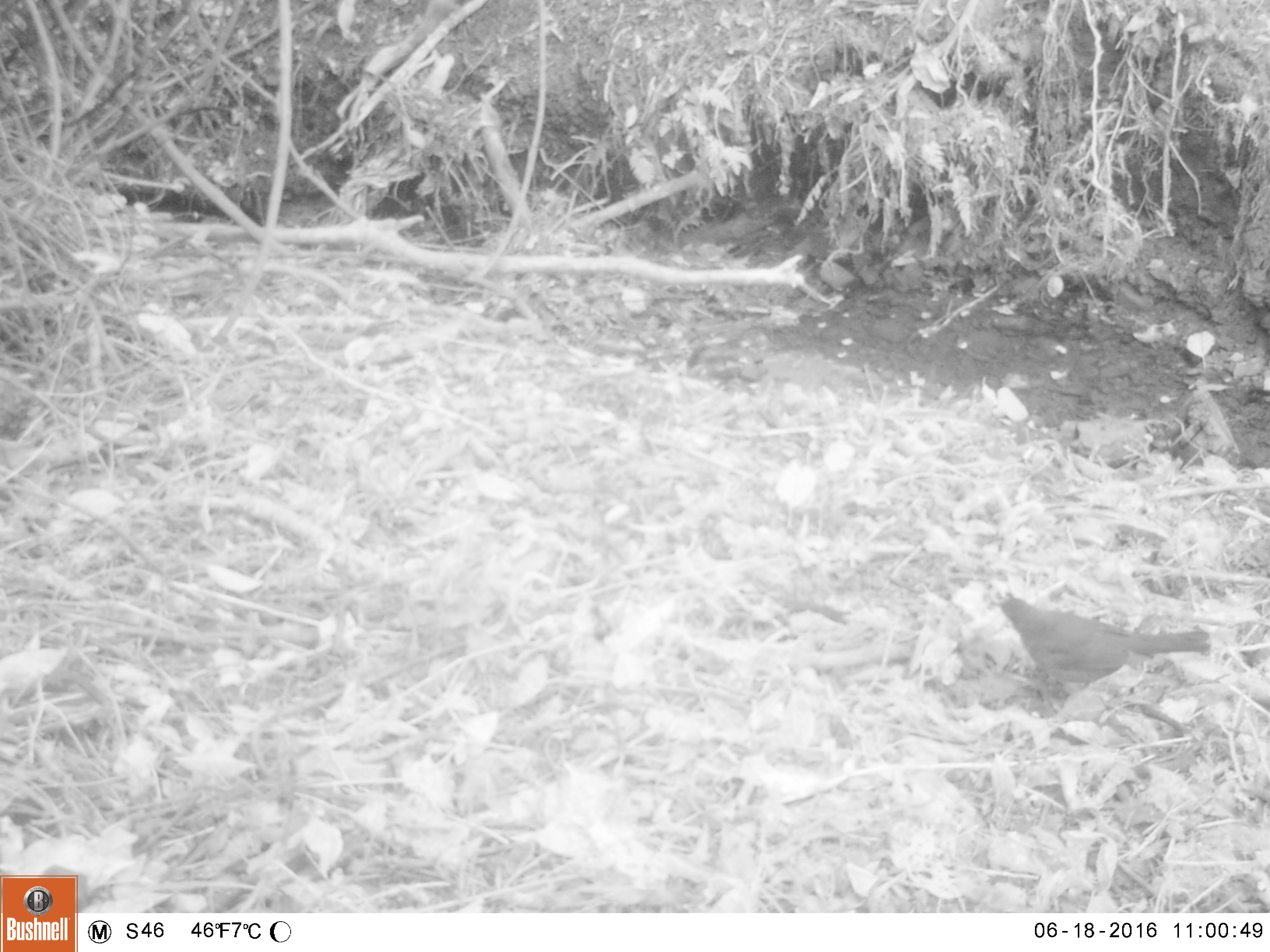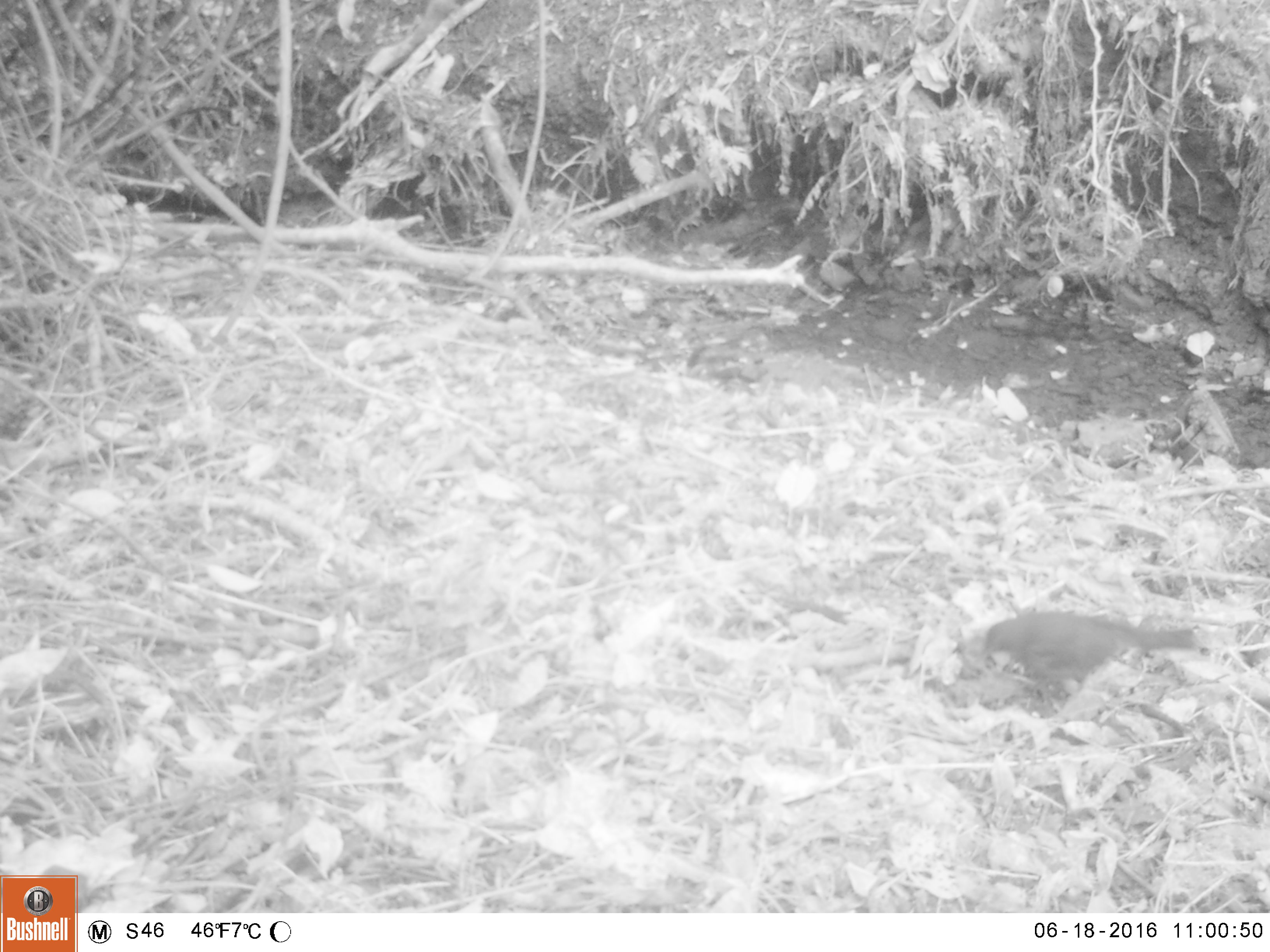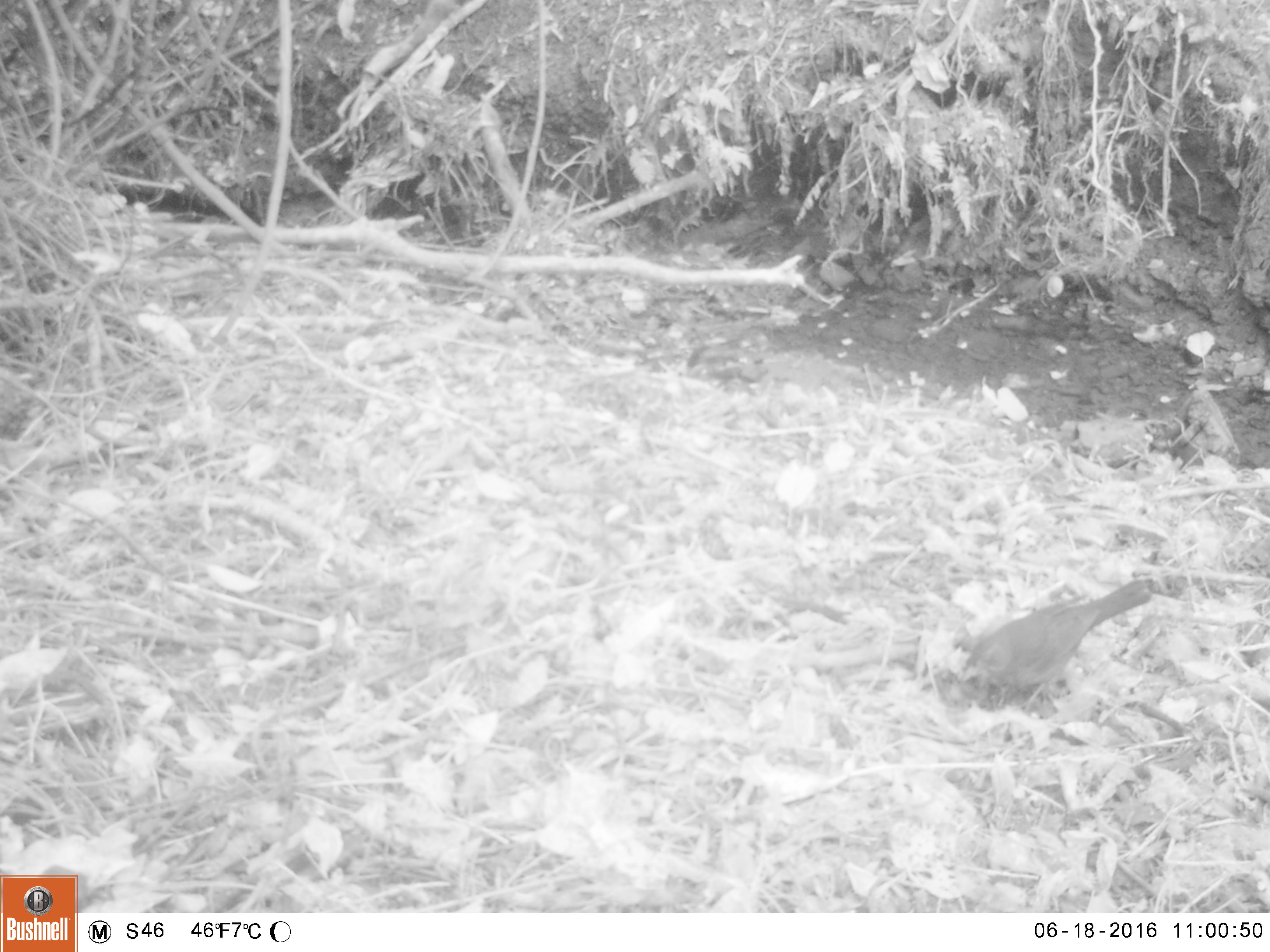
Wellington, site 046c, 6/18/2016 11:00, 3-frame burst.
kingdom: Animalia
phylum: Chordata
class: Aves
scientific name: Aves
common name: bird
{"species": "bird (Aves)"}